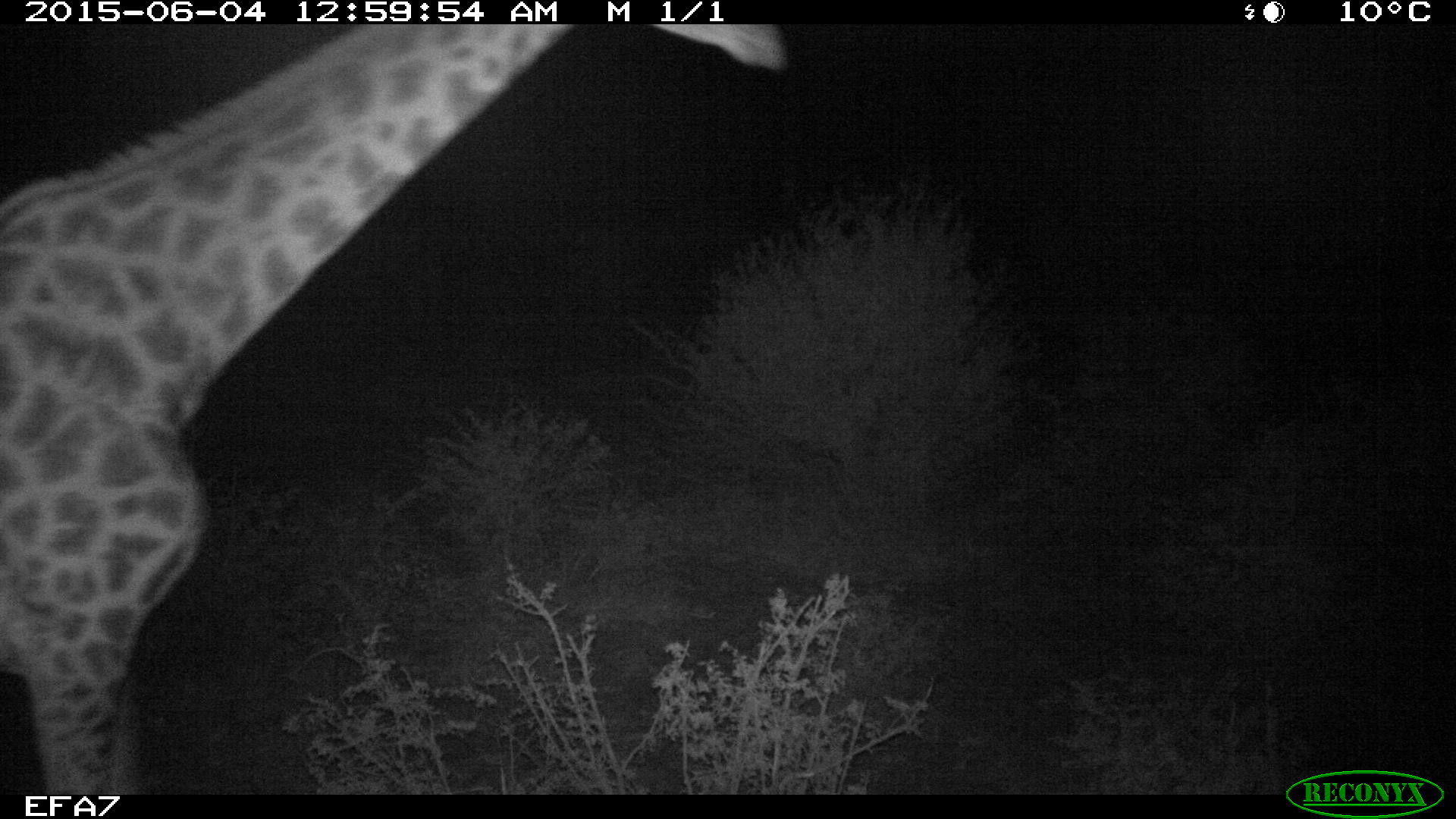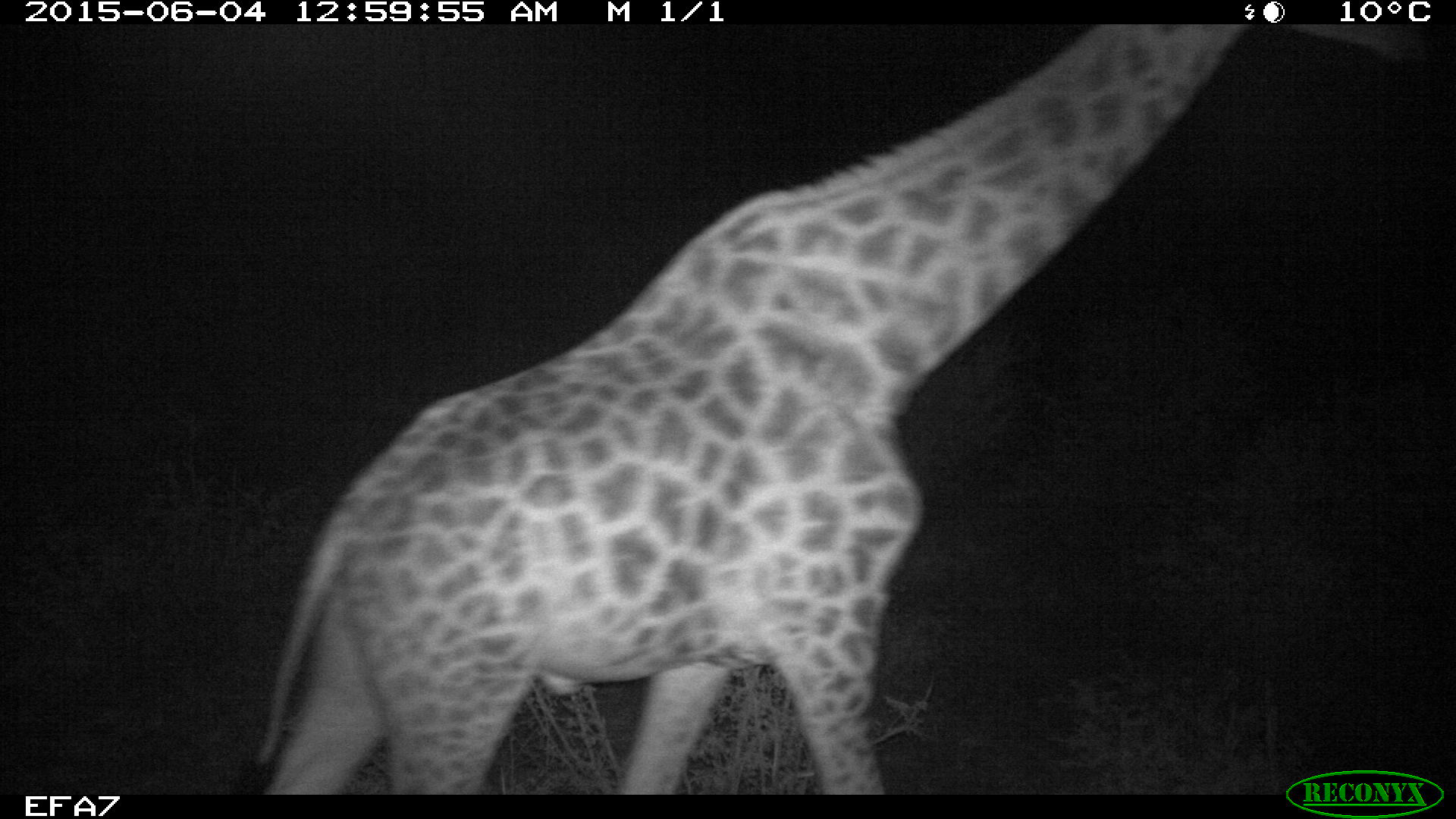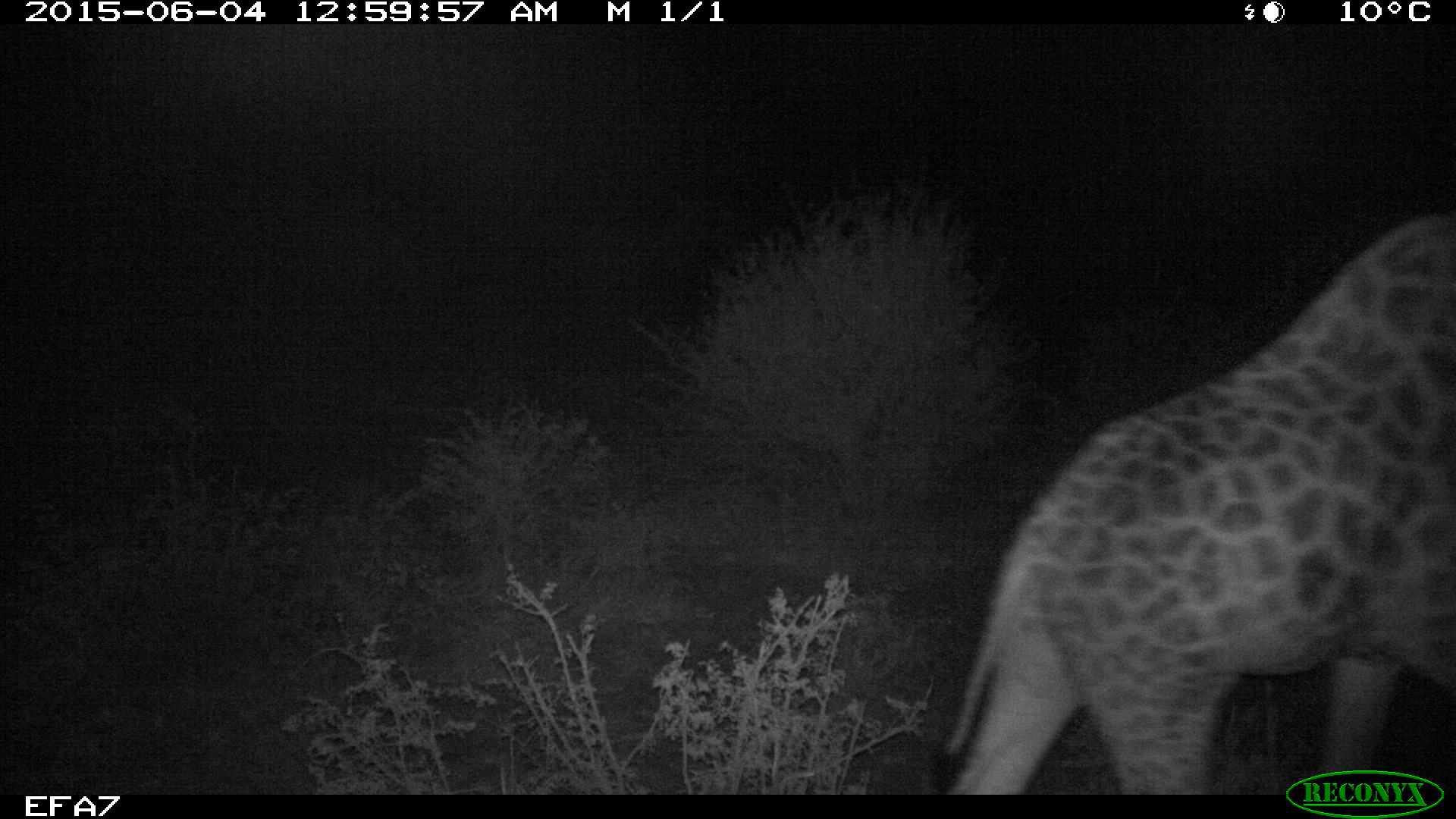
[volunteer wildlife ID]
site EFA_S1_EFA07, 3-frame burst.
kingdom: Animalia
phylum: Chordata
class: Mammalia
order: Artiodactyla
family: Giraffidae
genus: Giraffa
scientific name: Giraffa camelopardalis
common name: giraffe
Giraffe (Giraffa camelopardalis), count 1. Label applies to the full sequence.